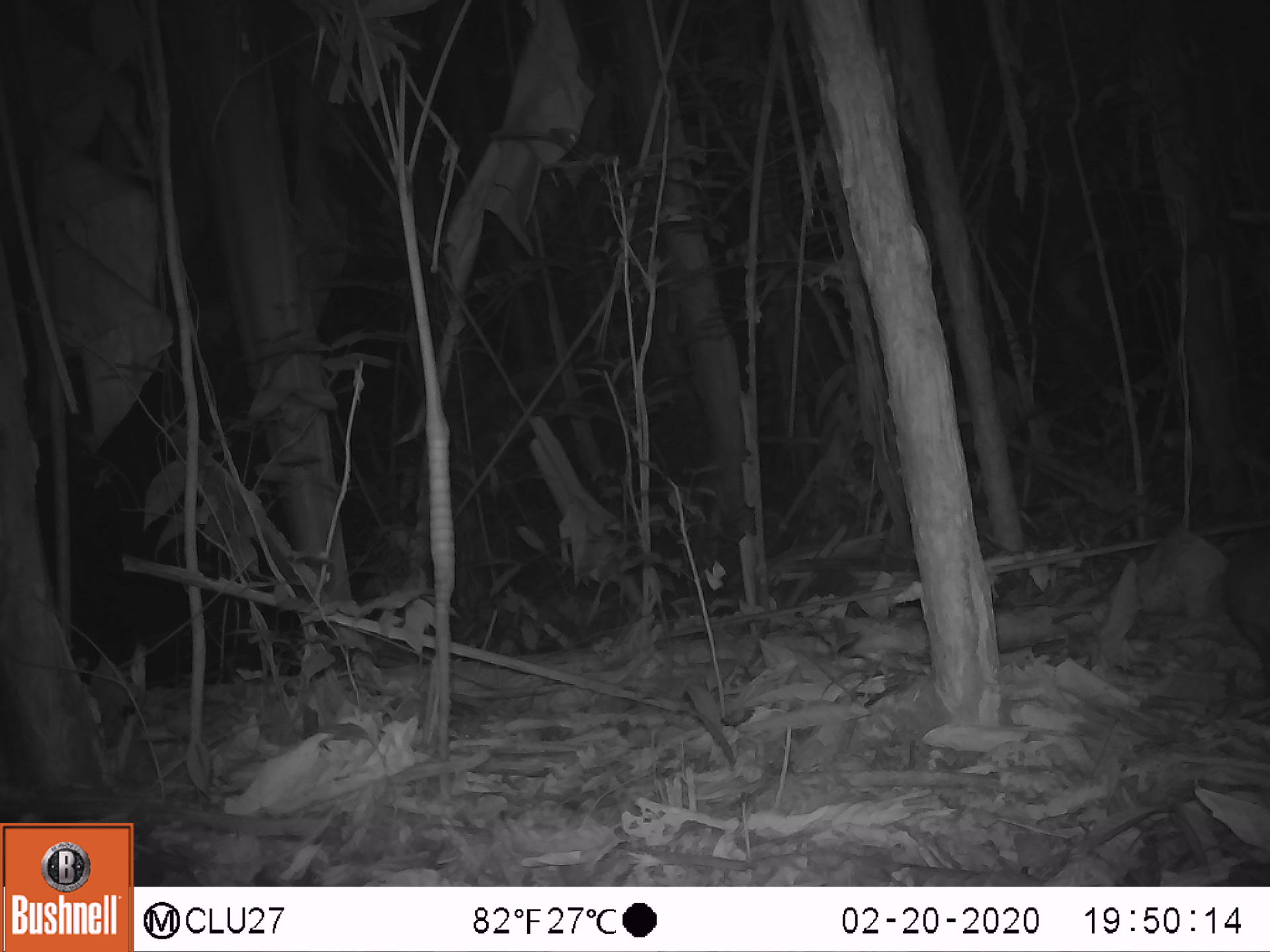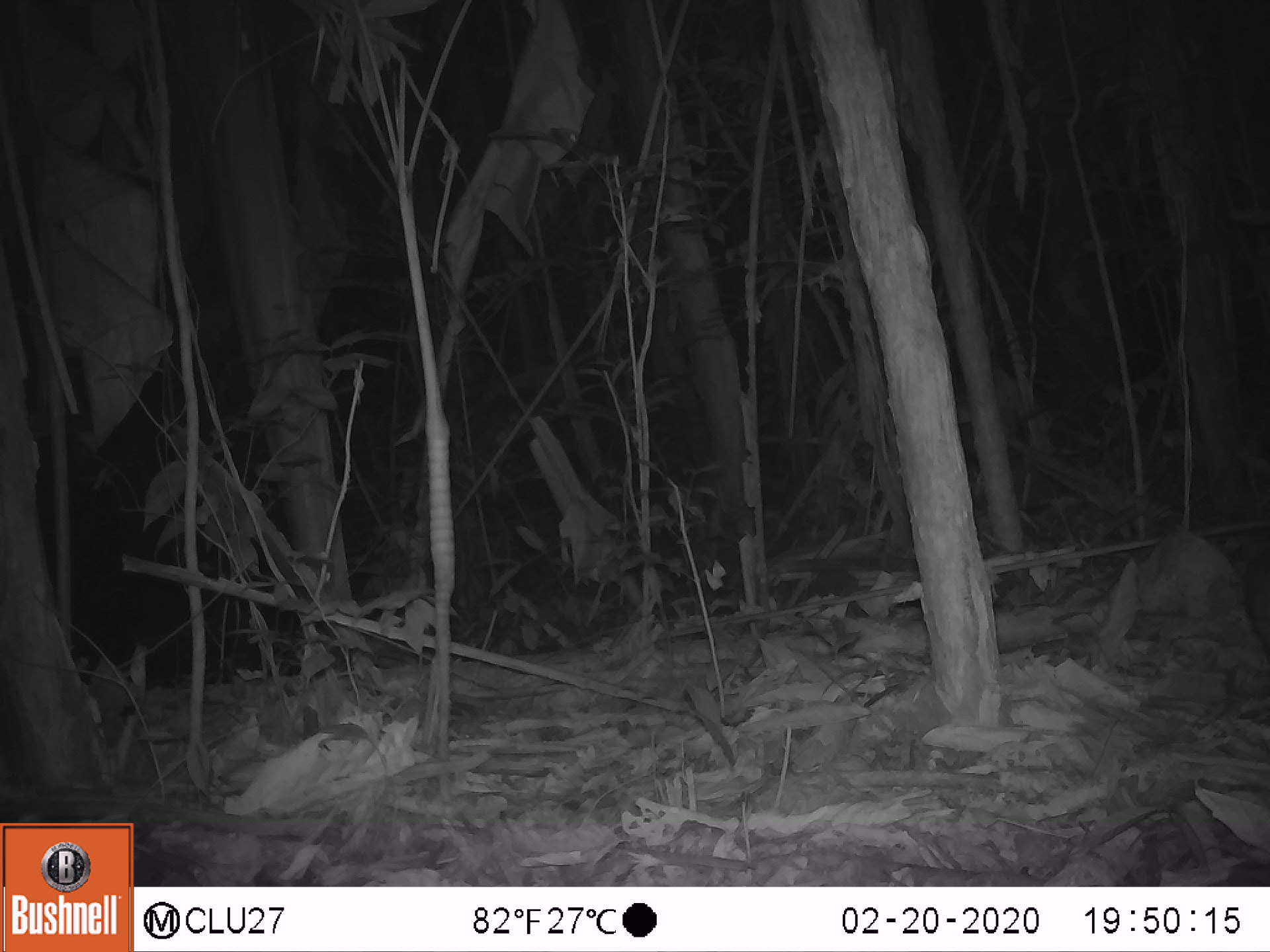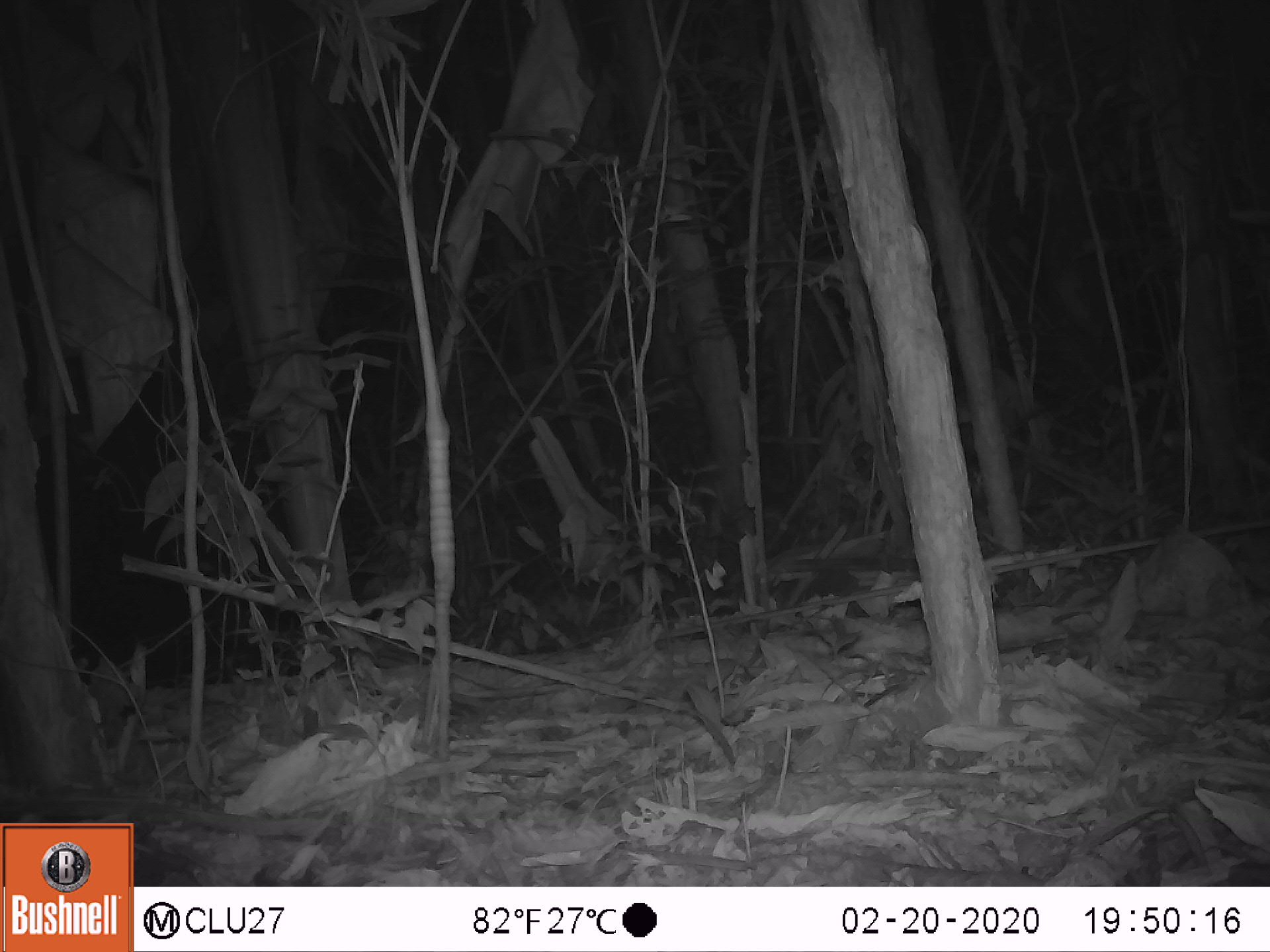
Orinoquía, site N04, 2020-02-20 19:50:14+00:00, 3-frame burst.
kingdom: Animalia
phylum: Chordata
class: Mammalia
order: Rodentia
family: Cuniculidae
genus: Cuniculus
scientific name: Cuniculus paca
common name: spotted paca